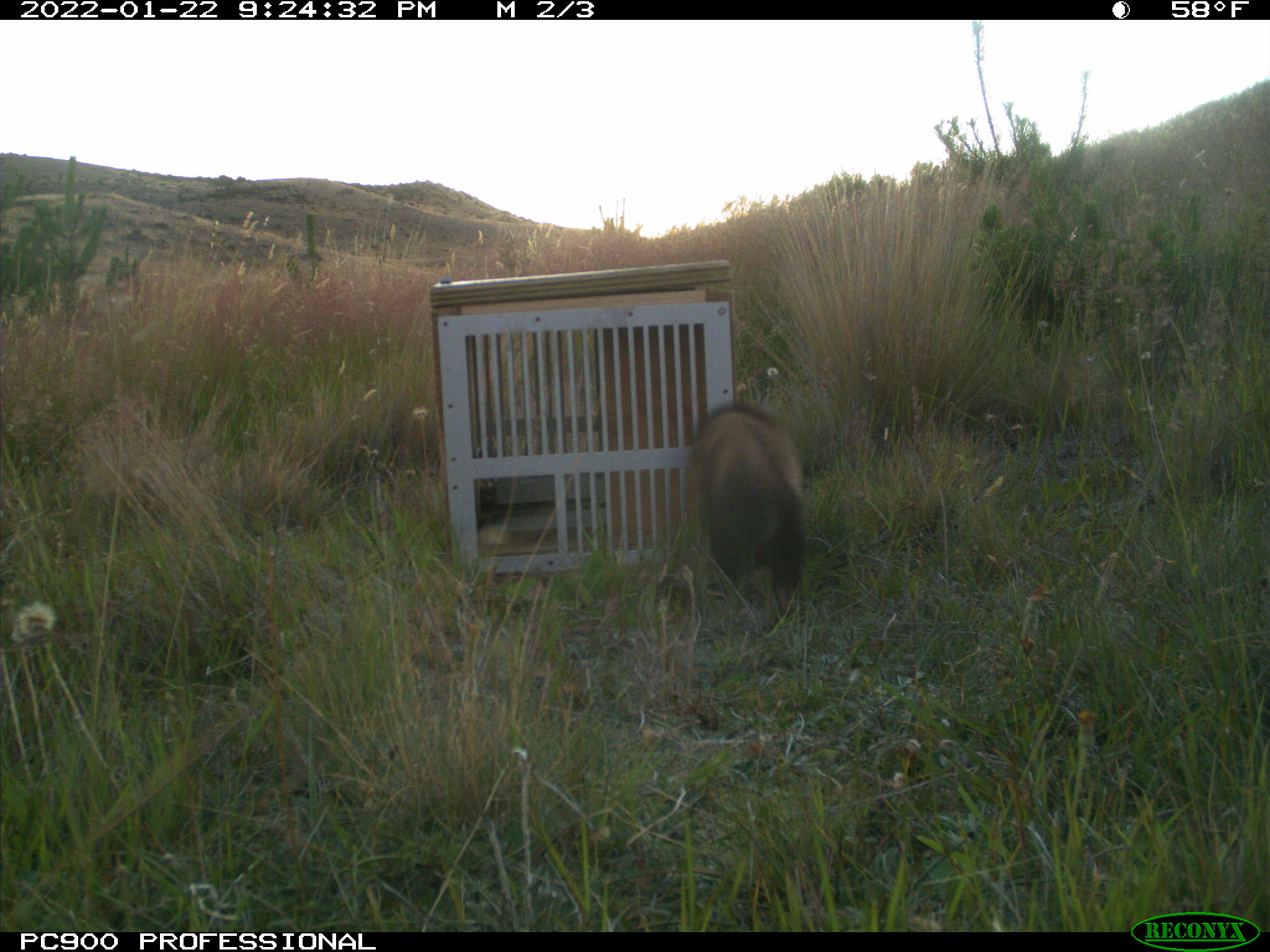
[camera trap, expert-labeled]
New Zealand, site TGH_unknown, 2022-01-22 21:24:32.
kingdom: Animalia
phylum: Chordata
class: Mammalia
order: Carnivora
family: Mustelidae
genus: Mustela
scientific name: Mustela furo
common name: ferret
Ferret (Mustela furo).